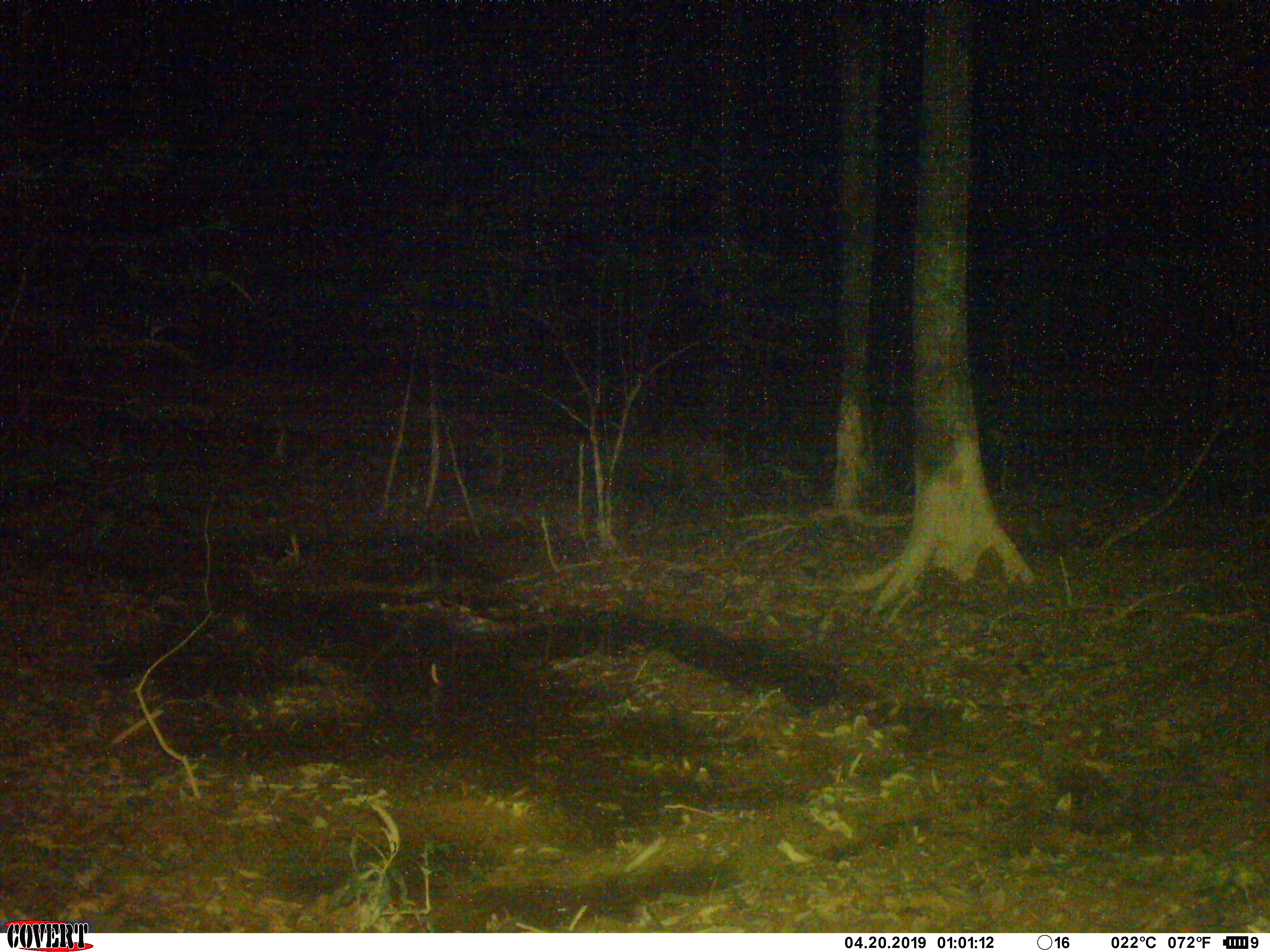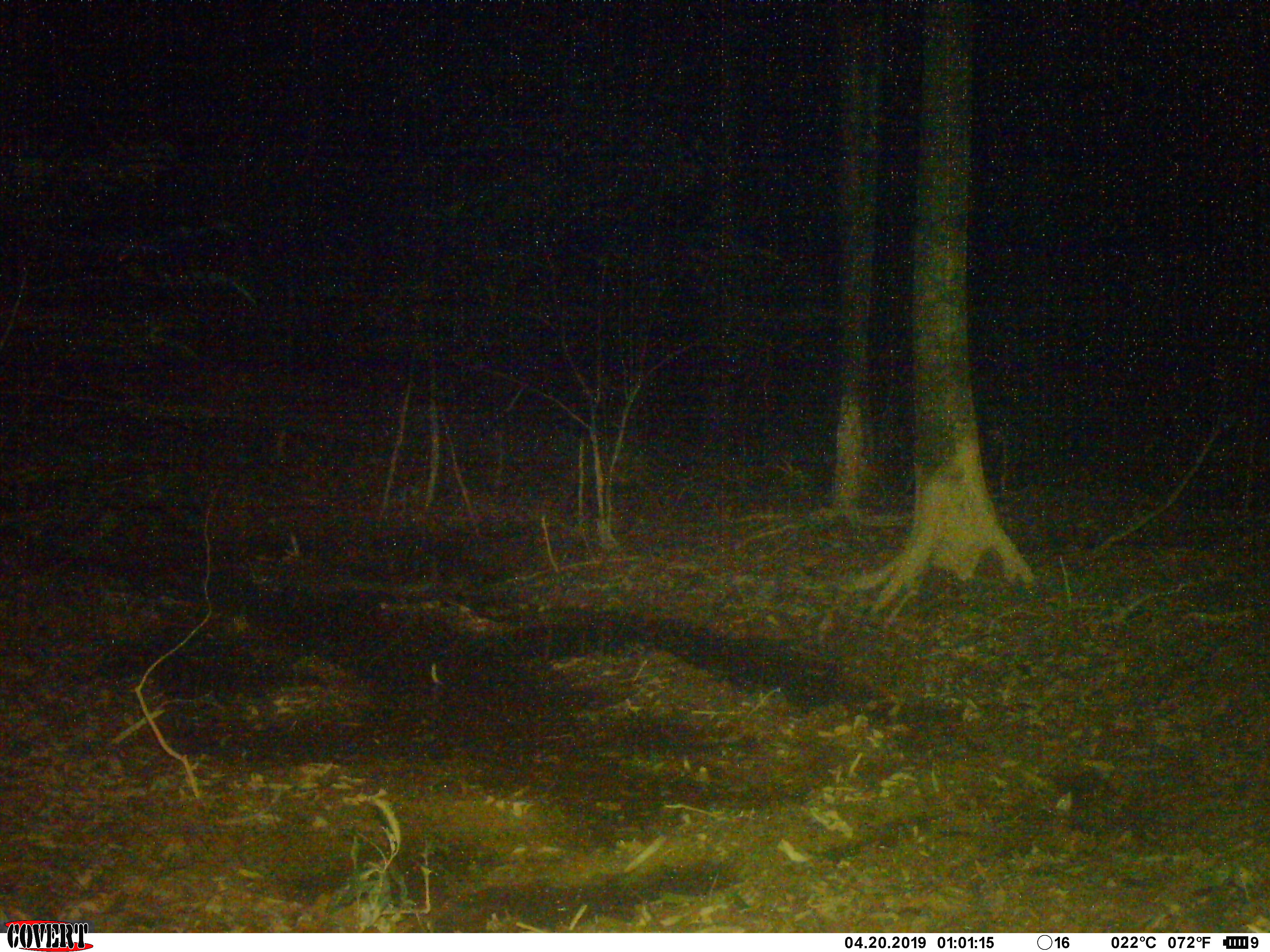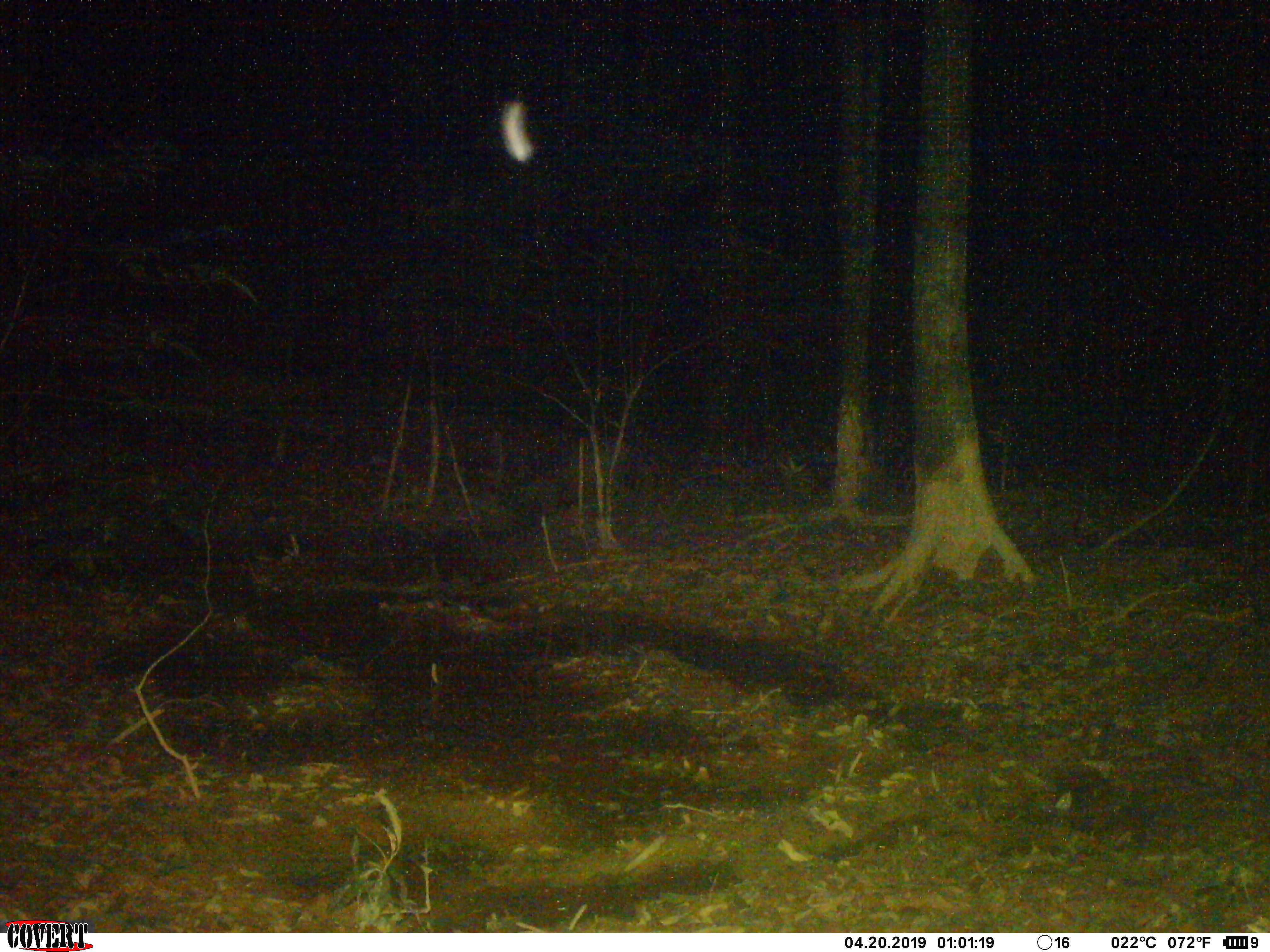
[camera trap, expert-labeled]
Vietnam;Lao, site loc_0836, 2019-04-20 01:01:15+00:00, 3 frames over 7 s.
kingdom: Animalia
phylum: Chordata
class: Mammalia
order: Artiodactyla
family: Suidae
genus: Sus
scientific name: Sus scrofa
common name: eurasian wild pig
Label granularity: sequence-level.